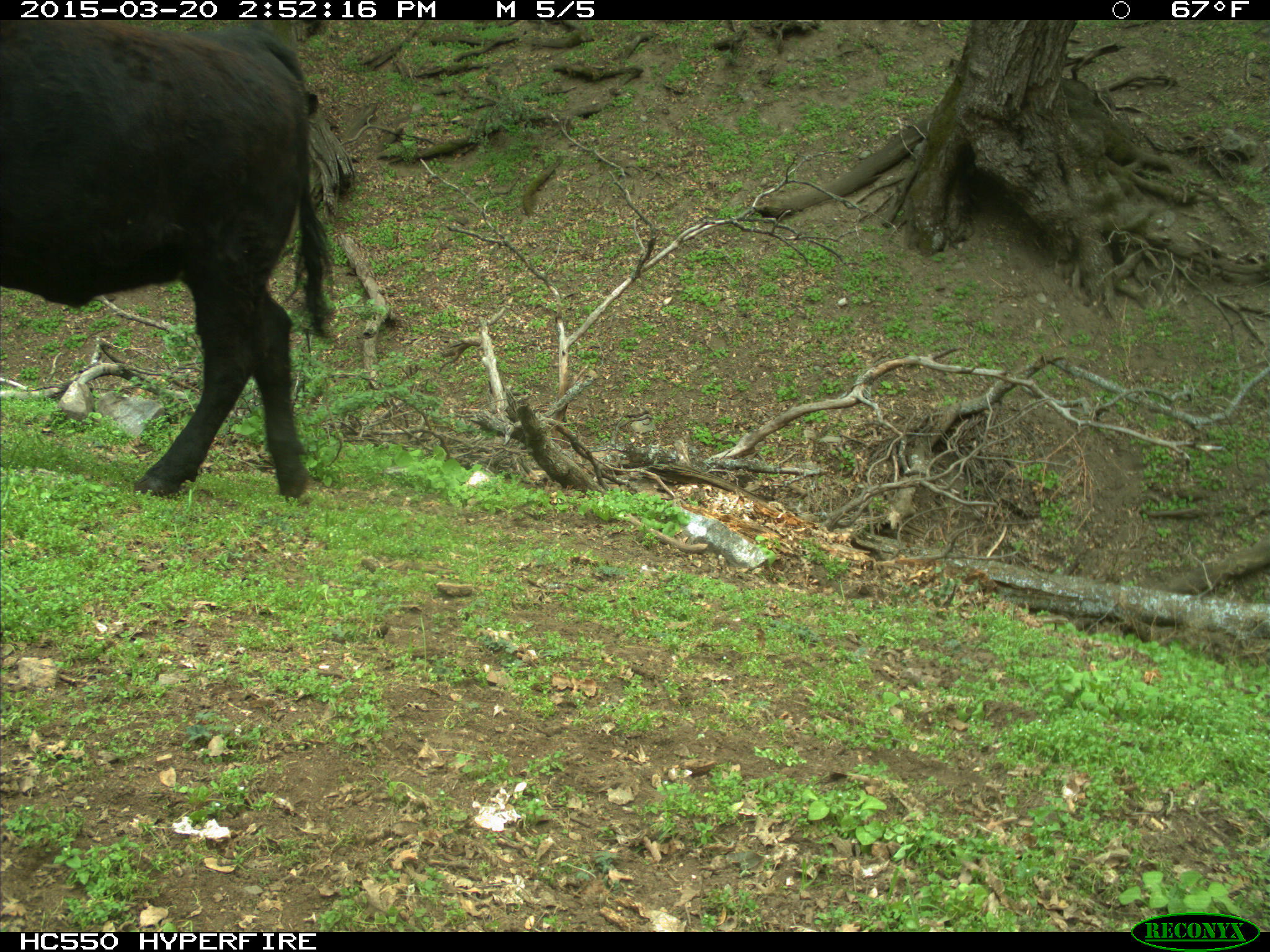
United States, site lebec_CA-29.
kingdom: Animalia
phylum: Chordata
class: Mammalia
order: Artiodactyla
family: Bovidae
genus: Bos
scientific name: Bos taurus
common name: domestic cow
Bos taurus (domestic cow).